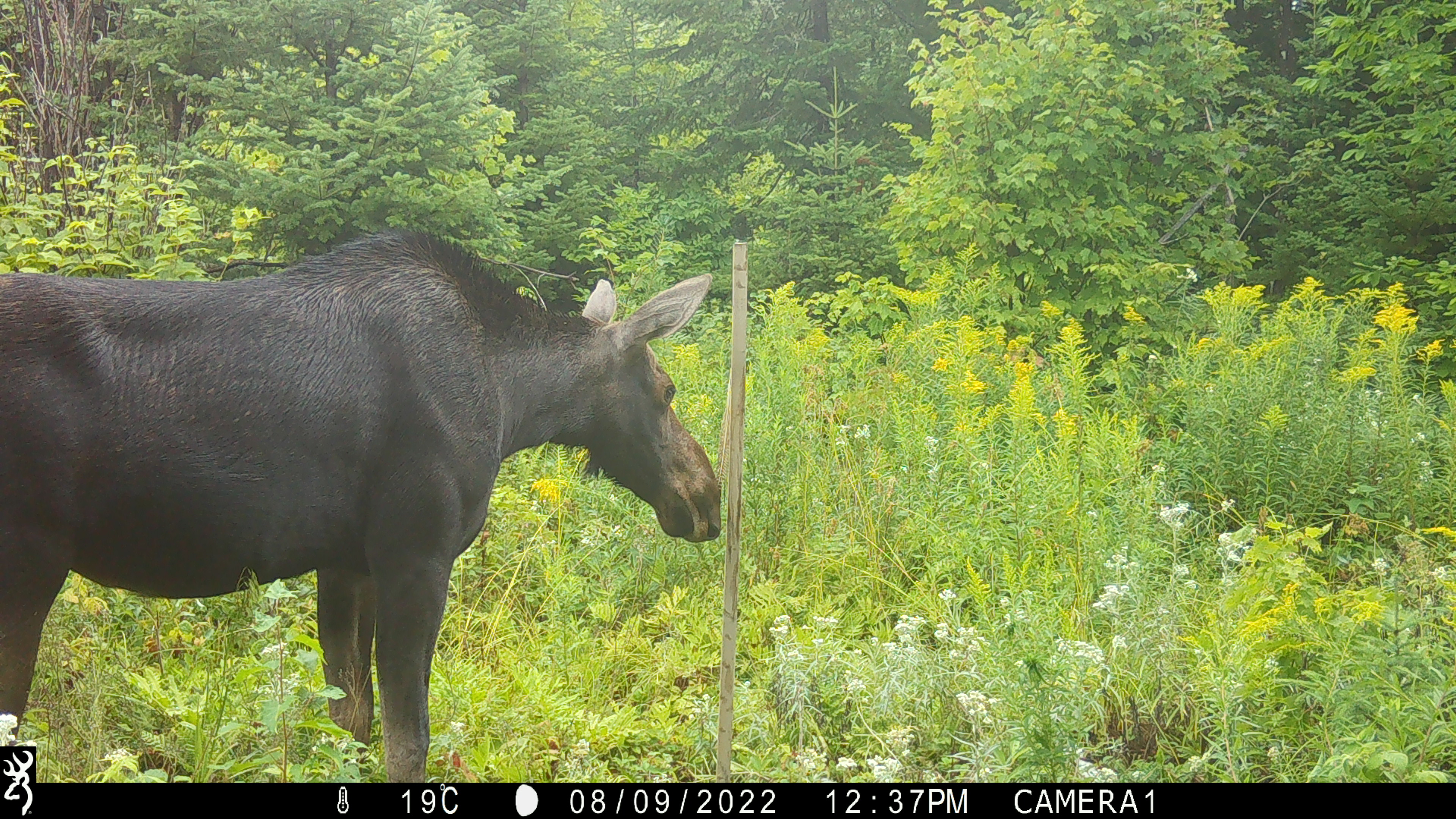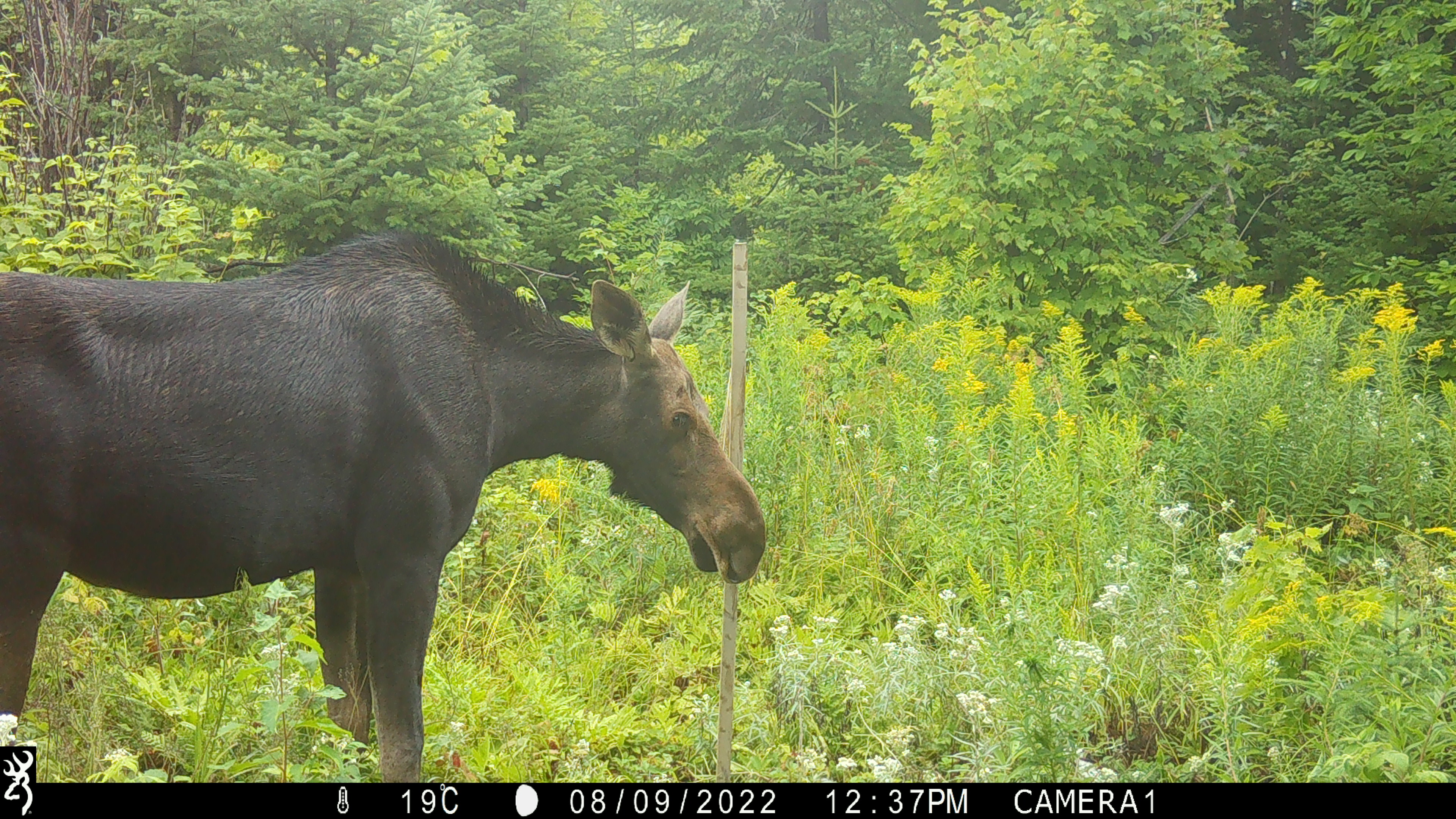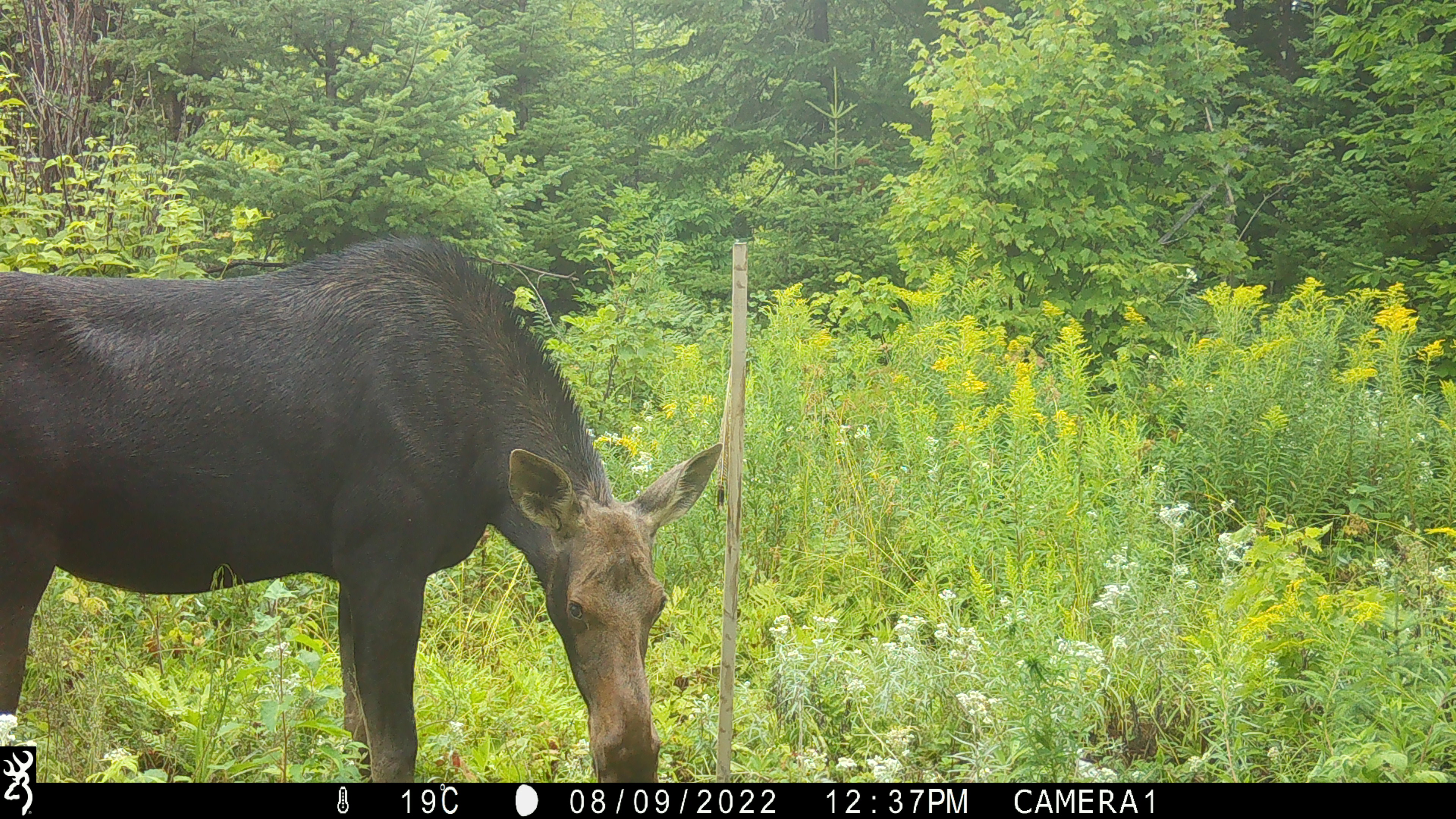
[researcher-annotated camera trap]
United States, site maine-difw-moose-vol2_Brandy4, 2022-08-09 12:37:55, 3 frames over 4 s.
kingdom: Animalia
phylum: Chordata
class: Mammalia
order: Artiodactyla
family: Cervidae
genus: Alces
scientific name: Alces alces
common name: moose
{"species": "moose (Alces alces)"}